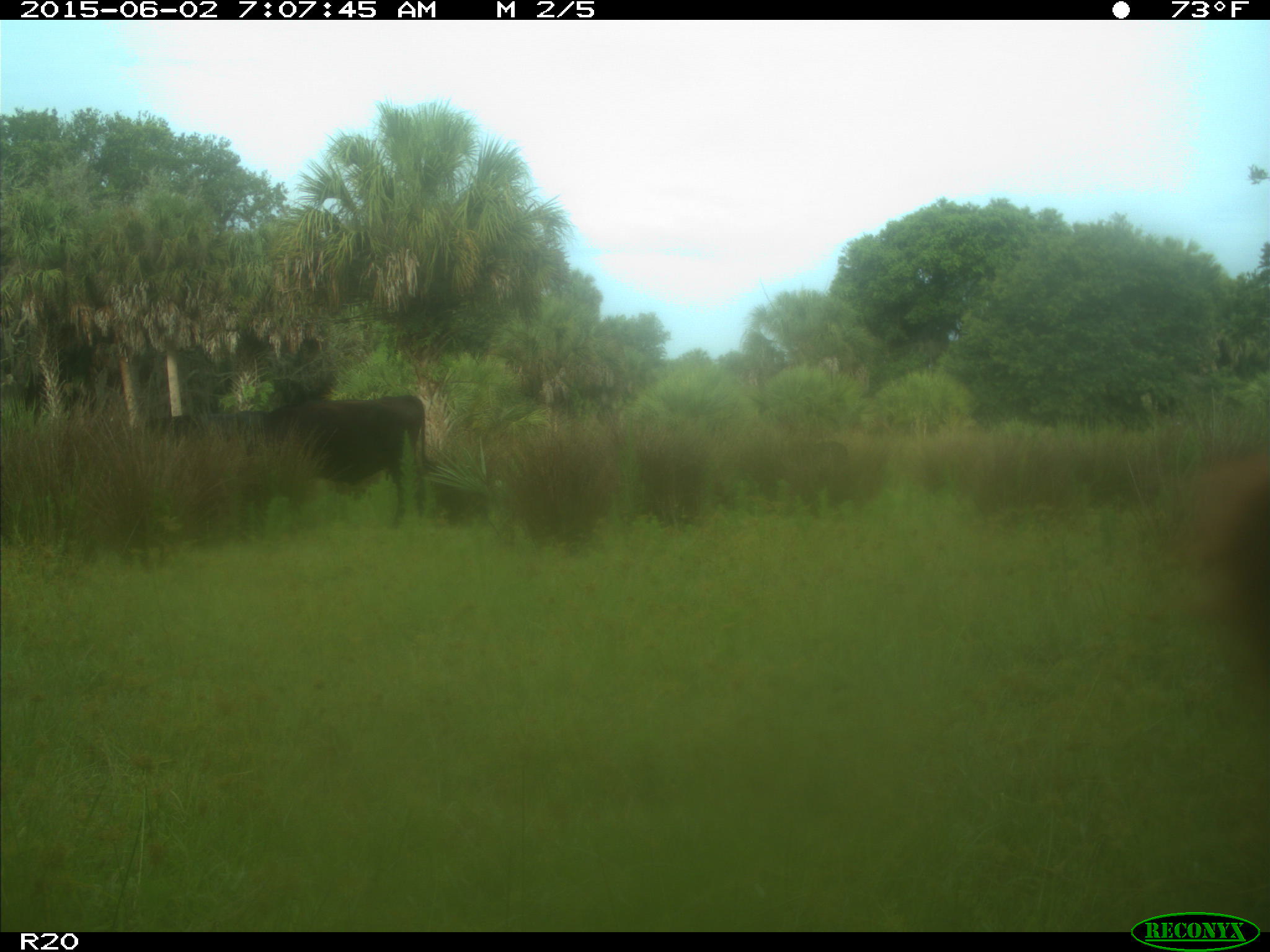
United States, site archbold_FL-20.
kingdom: Animalia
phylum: Chordata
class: Mammalia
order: Artiodactyla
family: Bovidae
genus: Bos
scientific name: Bos taurus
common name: domestic cow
Bos taurus (domestic cow).